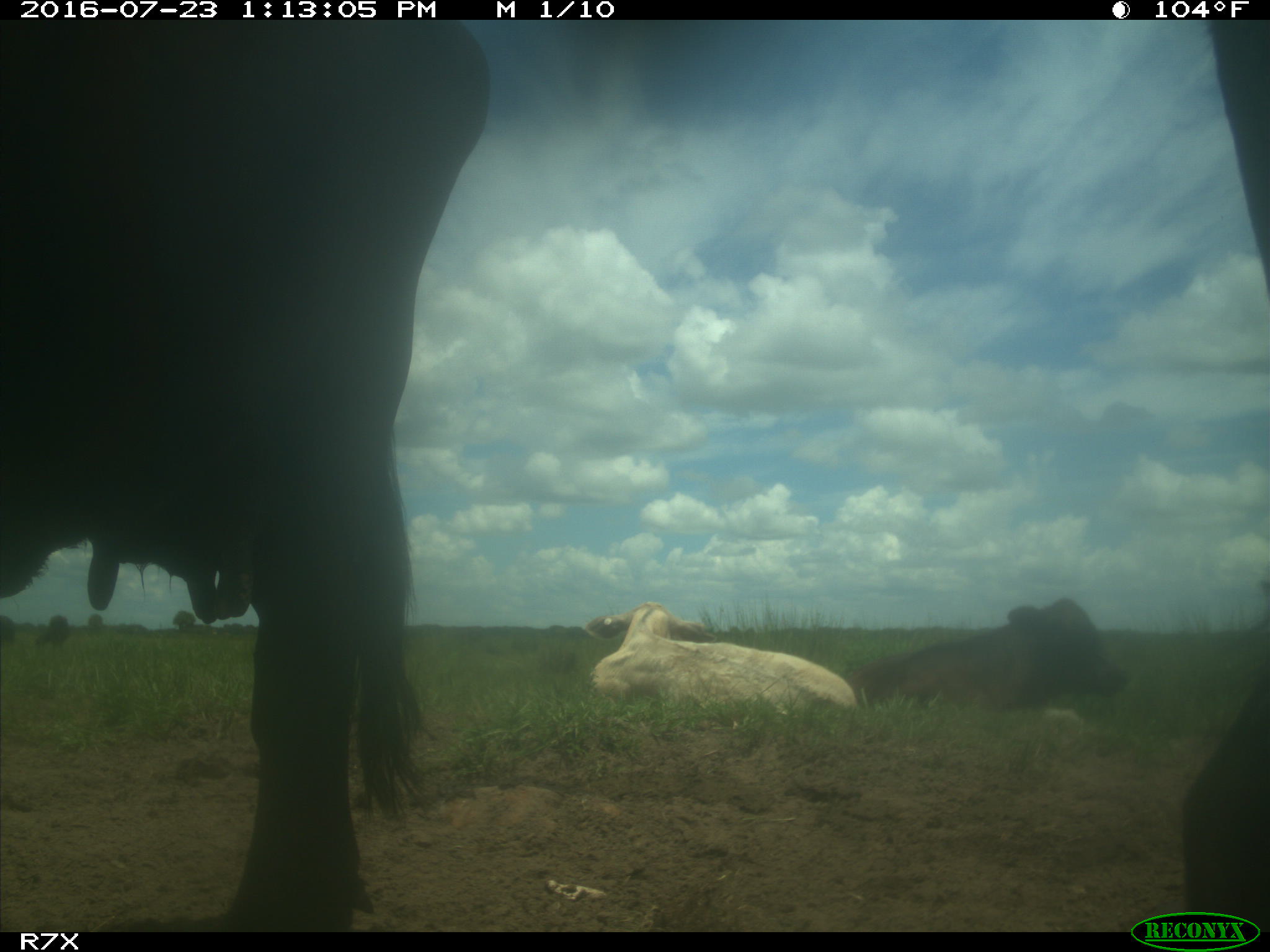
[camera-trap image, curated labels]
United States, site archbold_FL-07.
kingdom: Animalia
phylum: Chordata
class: Mammalia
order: Artiodactyla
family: Bovidae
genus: Bos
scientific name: Bos taurus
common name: domestic cow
Bos taurus (domestic cow).